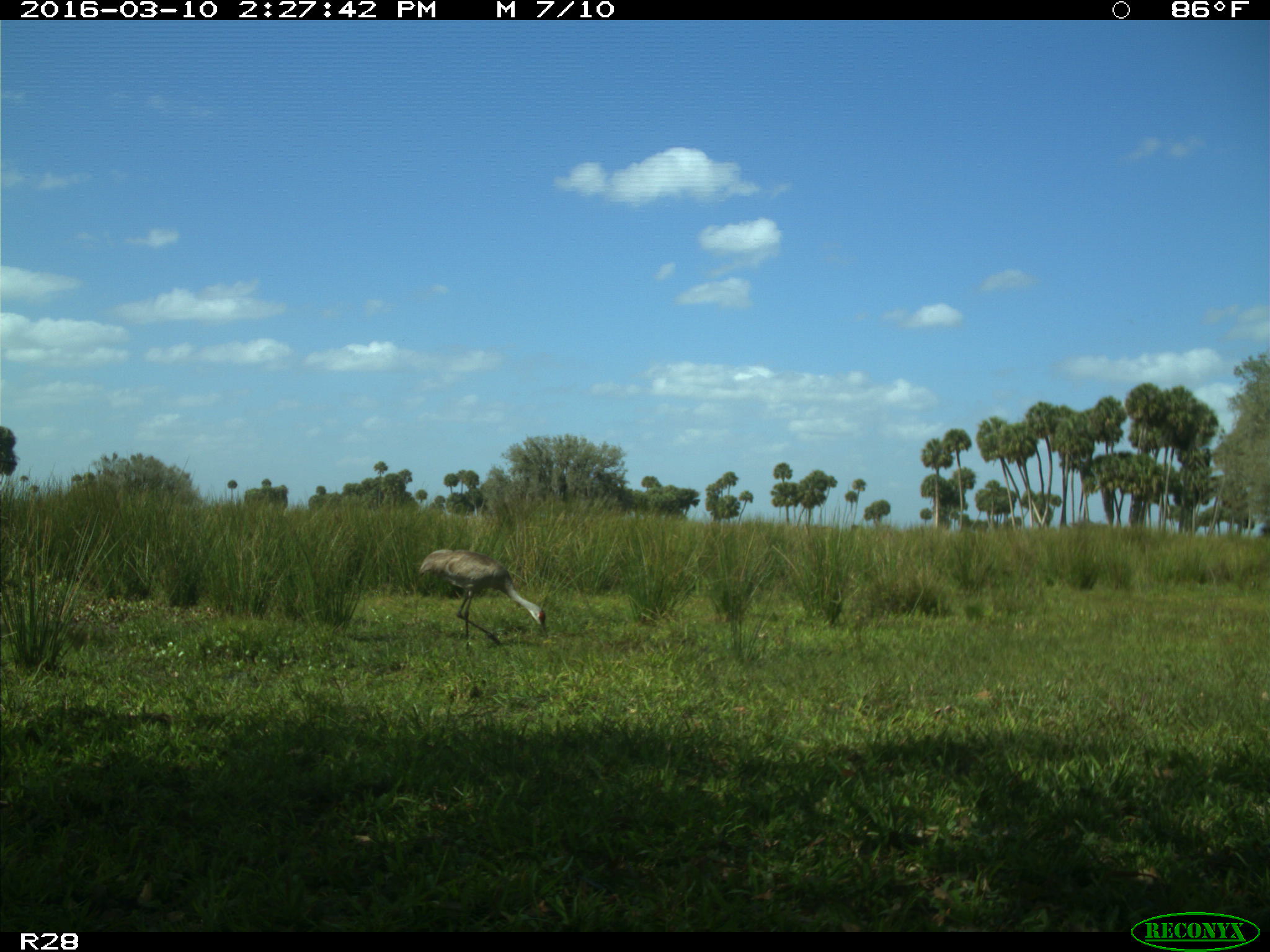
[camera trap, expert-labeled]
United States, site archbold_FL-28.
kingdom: Animalia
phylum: Chordata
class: Aves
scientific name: Aves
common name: birds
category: unidentified bird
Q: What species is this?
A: Unidentified bird (birds) (Aves).